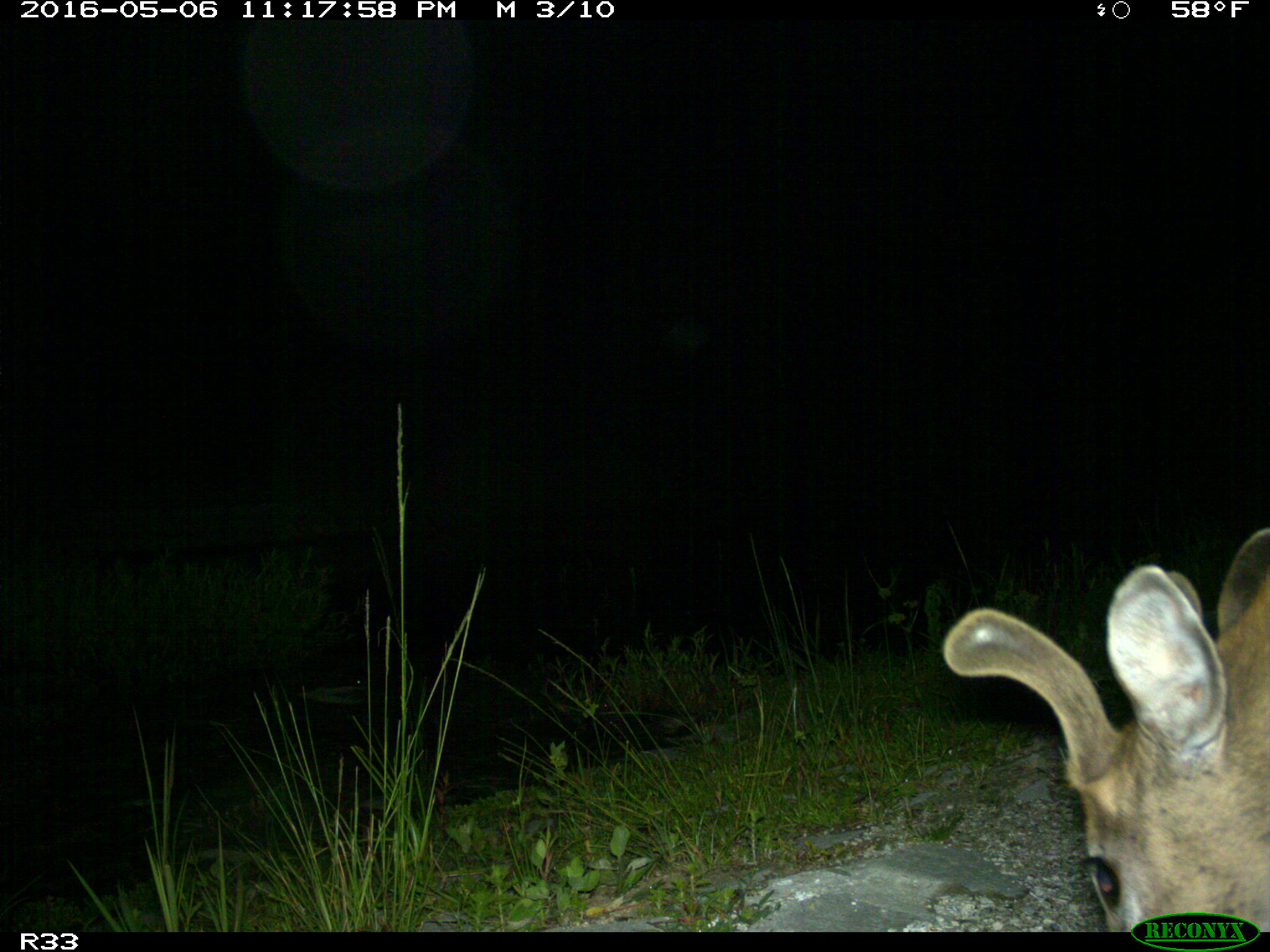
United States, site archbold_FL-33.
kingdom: Animalia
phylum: Chordata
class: Mammalia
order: Artiodactyla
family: Cervidae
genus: Odocoileus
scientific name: Odocoileus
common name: deer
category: unidentified deer